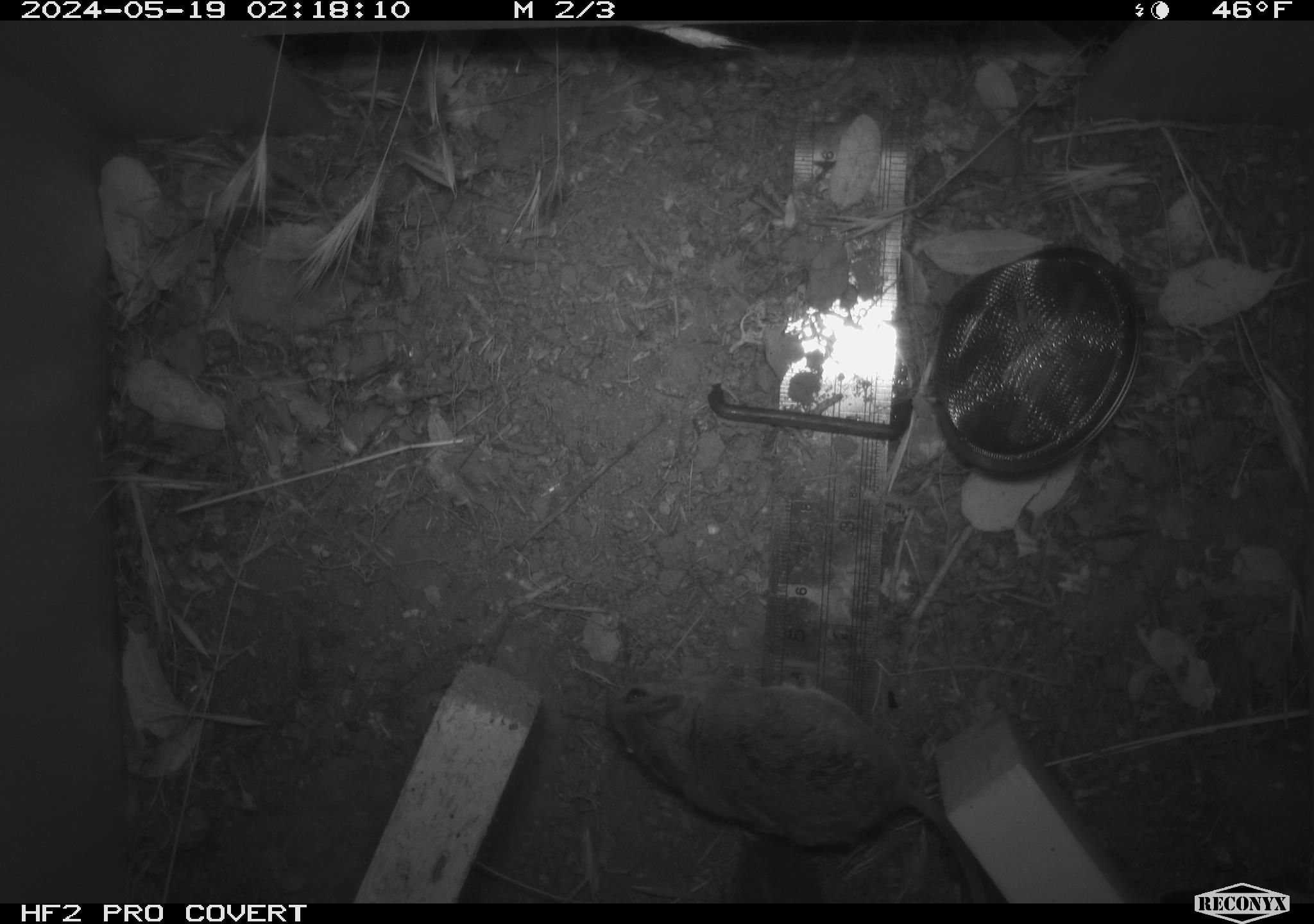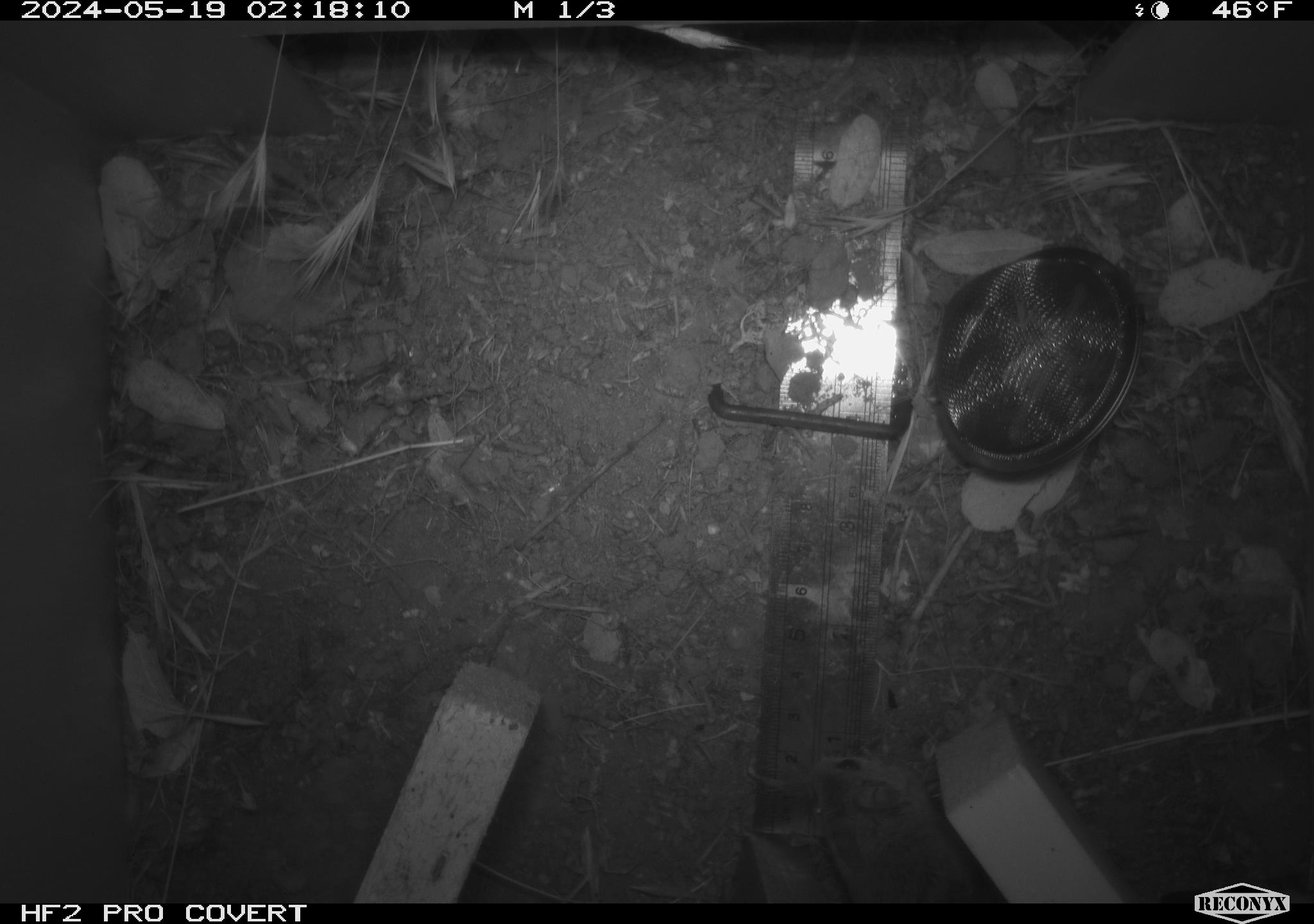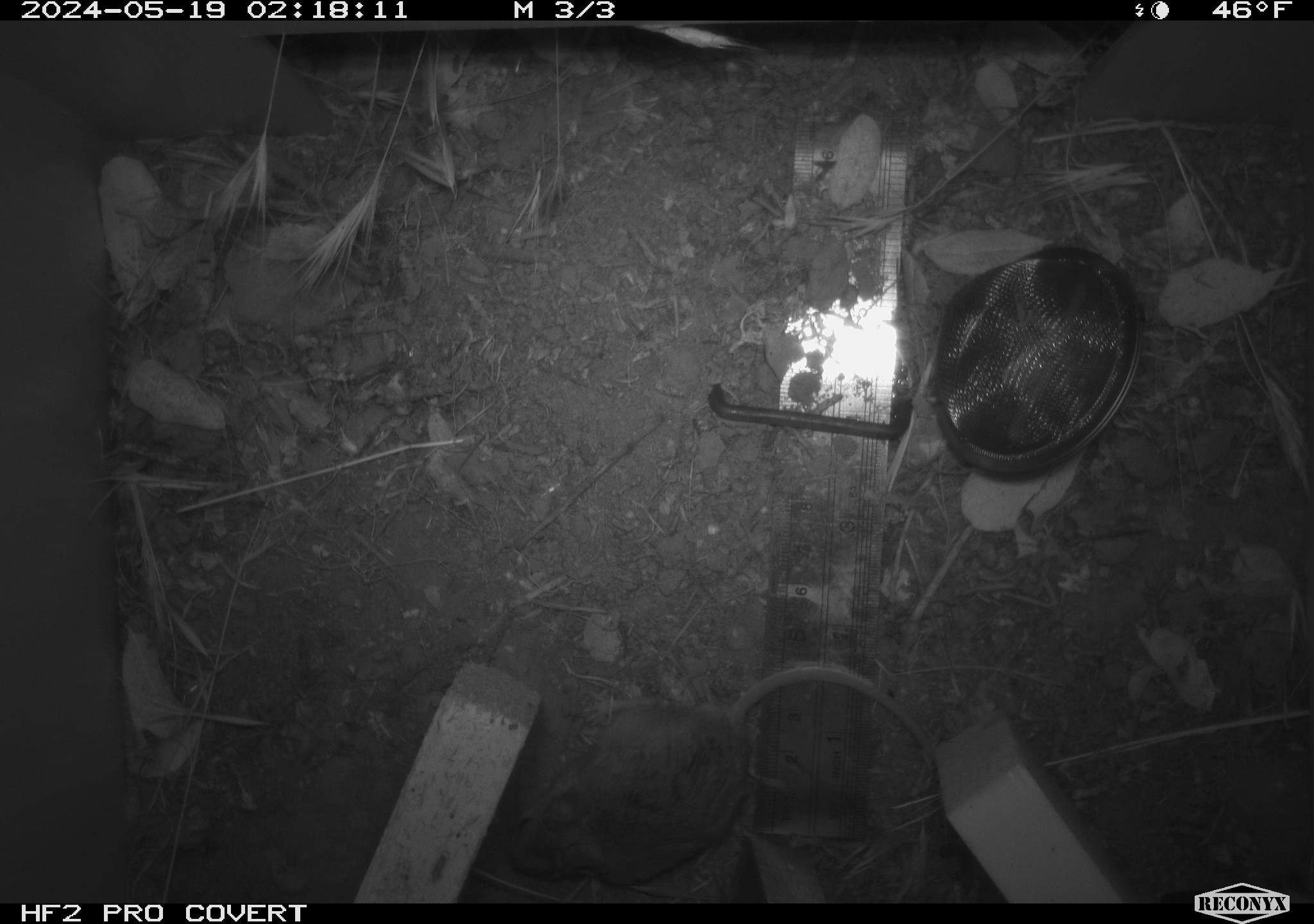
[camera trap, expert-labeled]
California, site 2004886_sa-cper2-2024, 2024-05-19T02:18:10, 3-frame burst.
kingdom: Animalia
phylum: Chordata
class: Mammalia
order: Rodentia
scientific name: Rodentia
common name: rodent